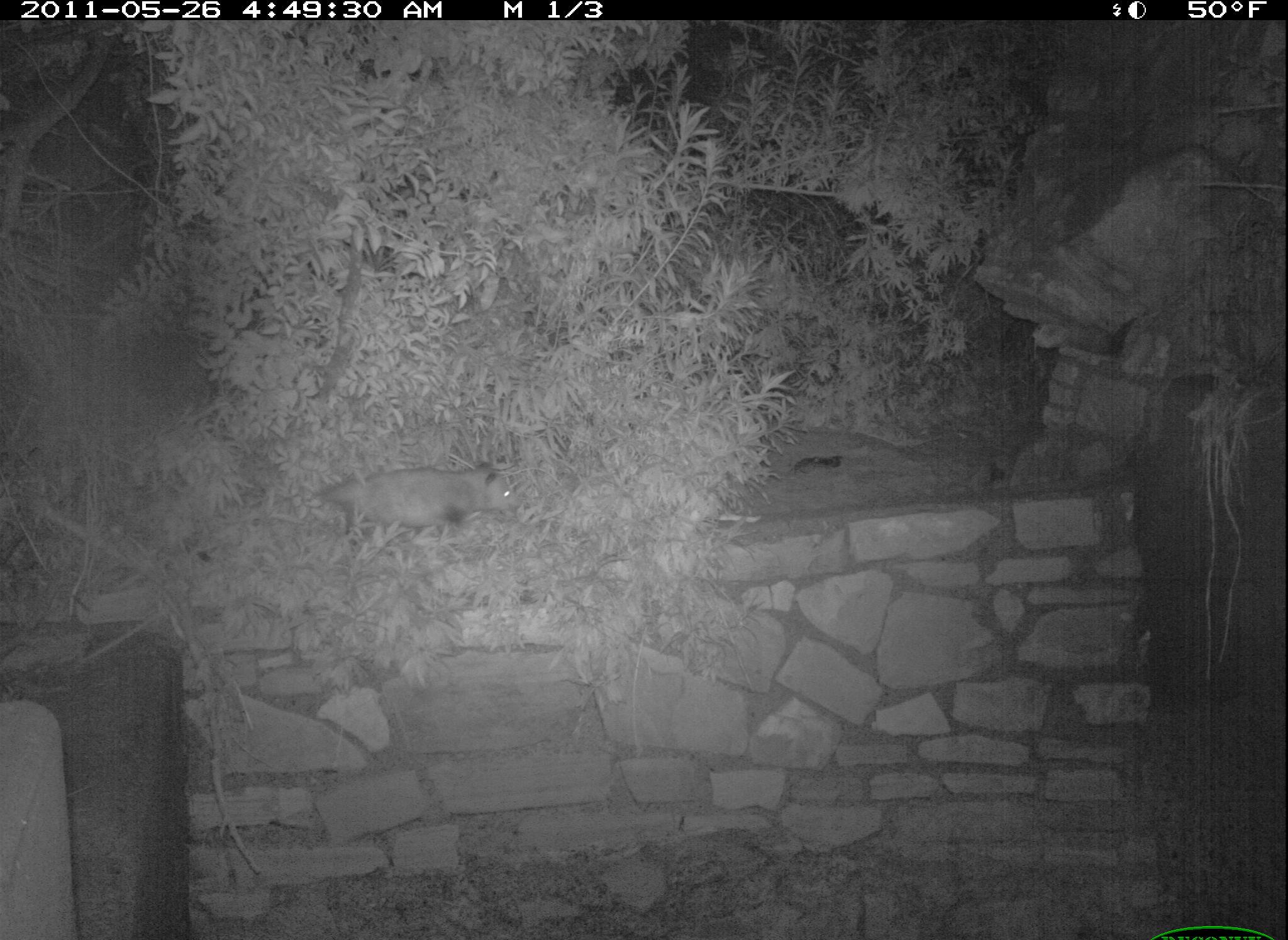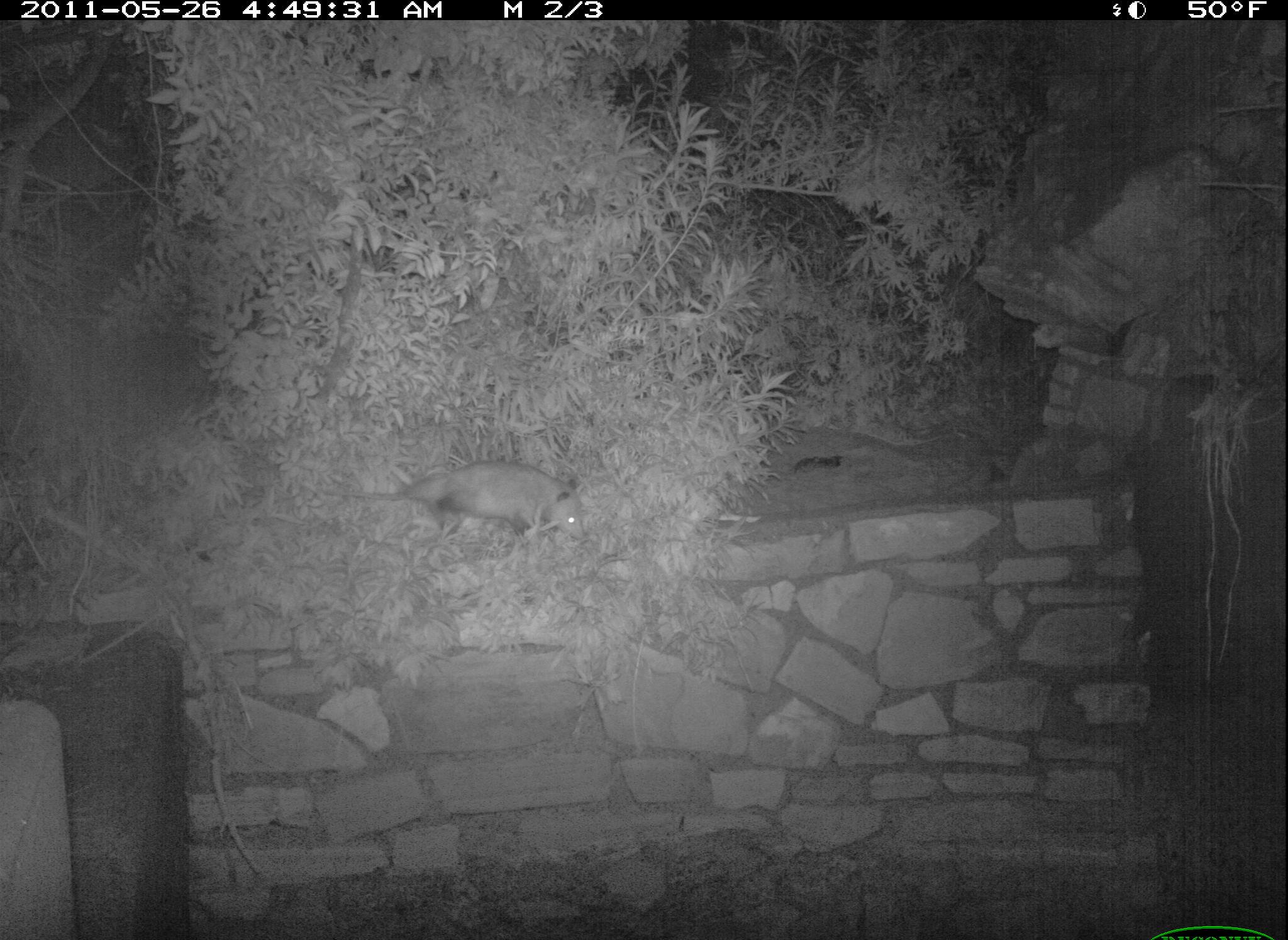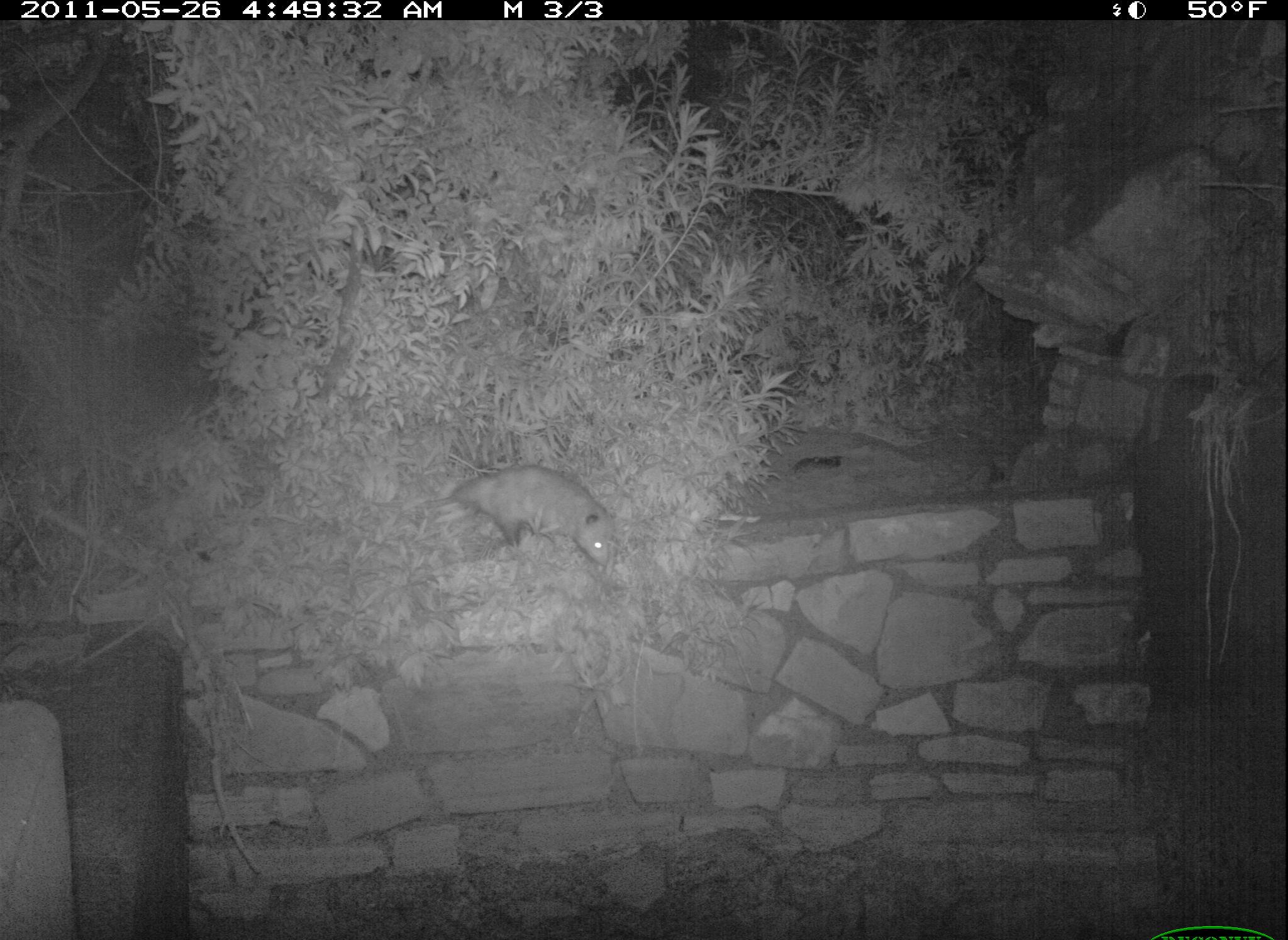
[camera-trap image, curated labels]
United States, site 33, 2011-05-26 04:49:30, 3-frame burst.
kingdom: Animalia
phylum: Chordata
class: Mammalia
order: Didelphimorphia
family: Didelphidae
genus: Didelphis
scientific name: Didelphis virginiana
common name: virginia opossum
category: opossum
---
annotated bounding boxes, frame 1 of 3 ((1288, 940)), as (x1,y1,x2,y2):
opossum: (285,456,557,551)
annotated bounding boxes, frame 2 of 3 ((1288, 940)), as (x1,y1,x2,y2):
opossum: (336,457,592,559)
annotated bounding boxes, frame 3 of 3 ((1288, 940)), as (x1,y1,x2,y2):
opossum: (399,459,631,583)